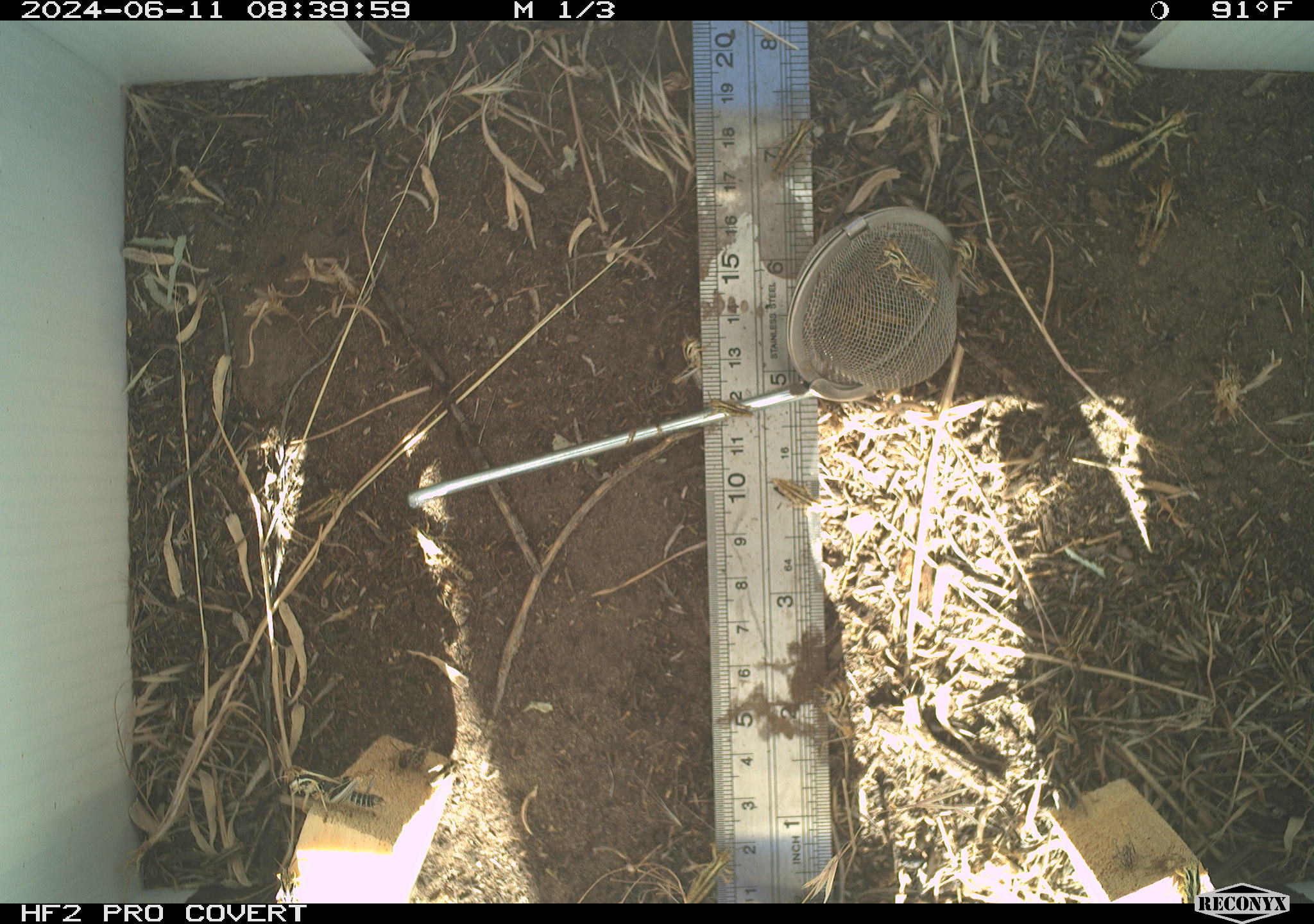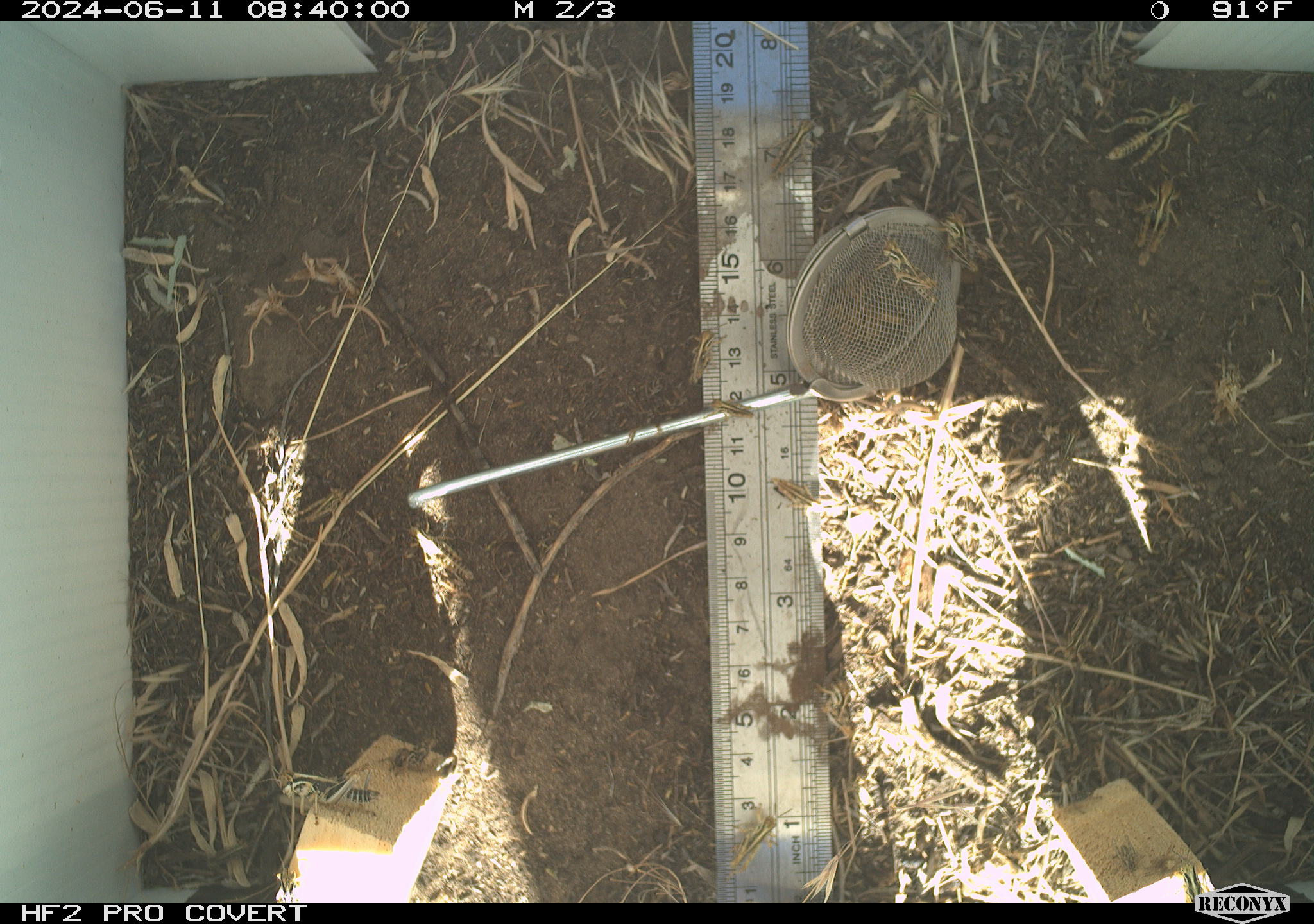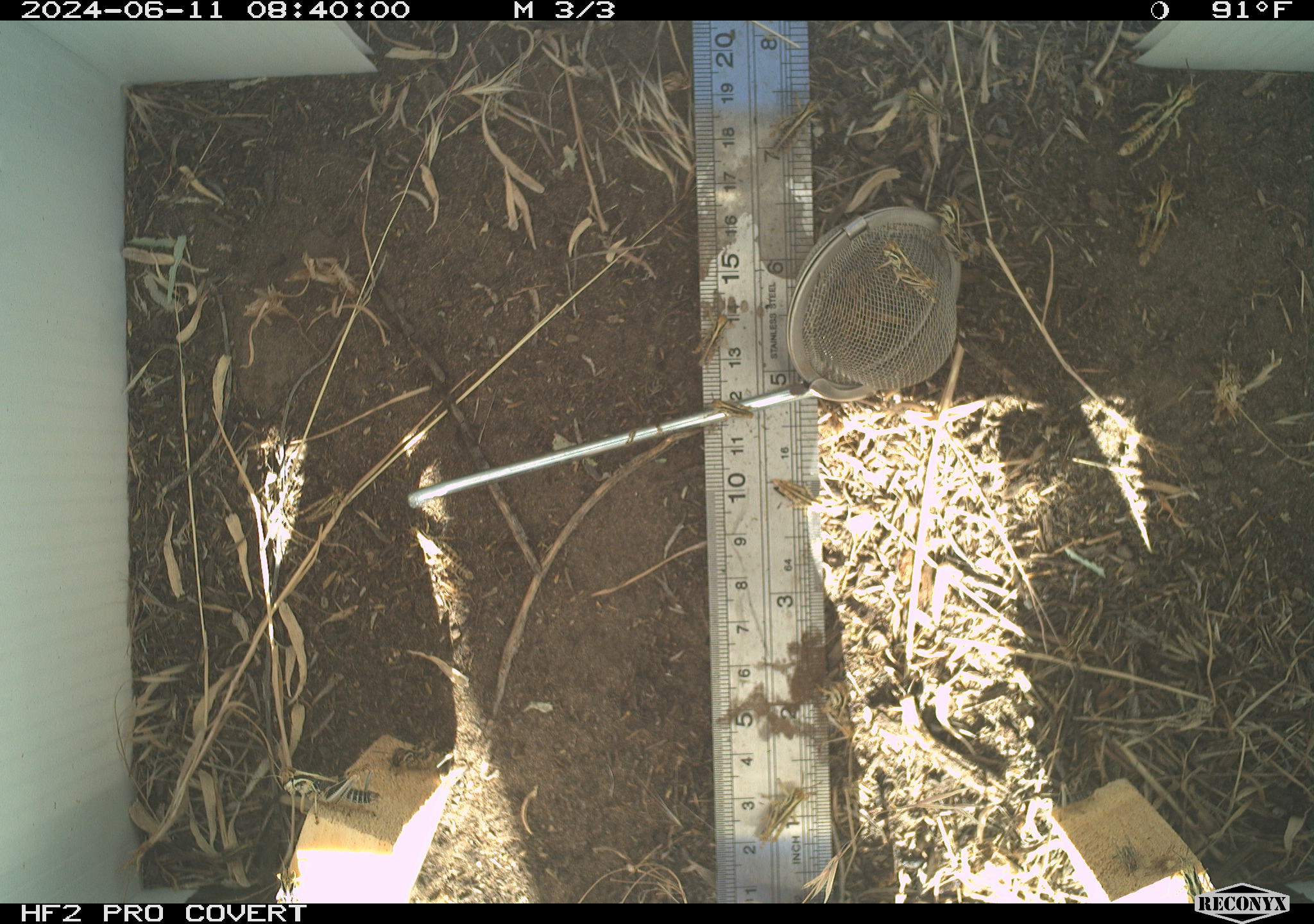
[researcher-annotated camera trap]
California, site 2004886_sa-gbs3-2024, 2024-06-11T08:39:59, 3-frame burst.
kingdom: Animalia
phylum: Arthropoda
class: Insecta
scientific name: Insecta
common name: insect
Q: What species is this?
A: Insect (Insecta).